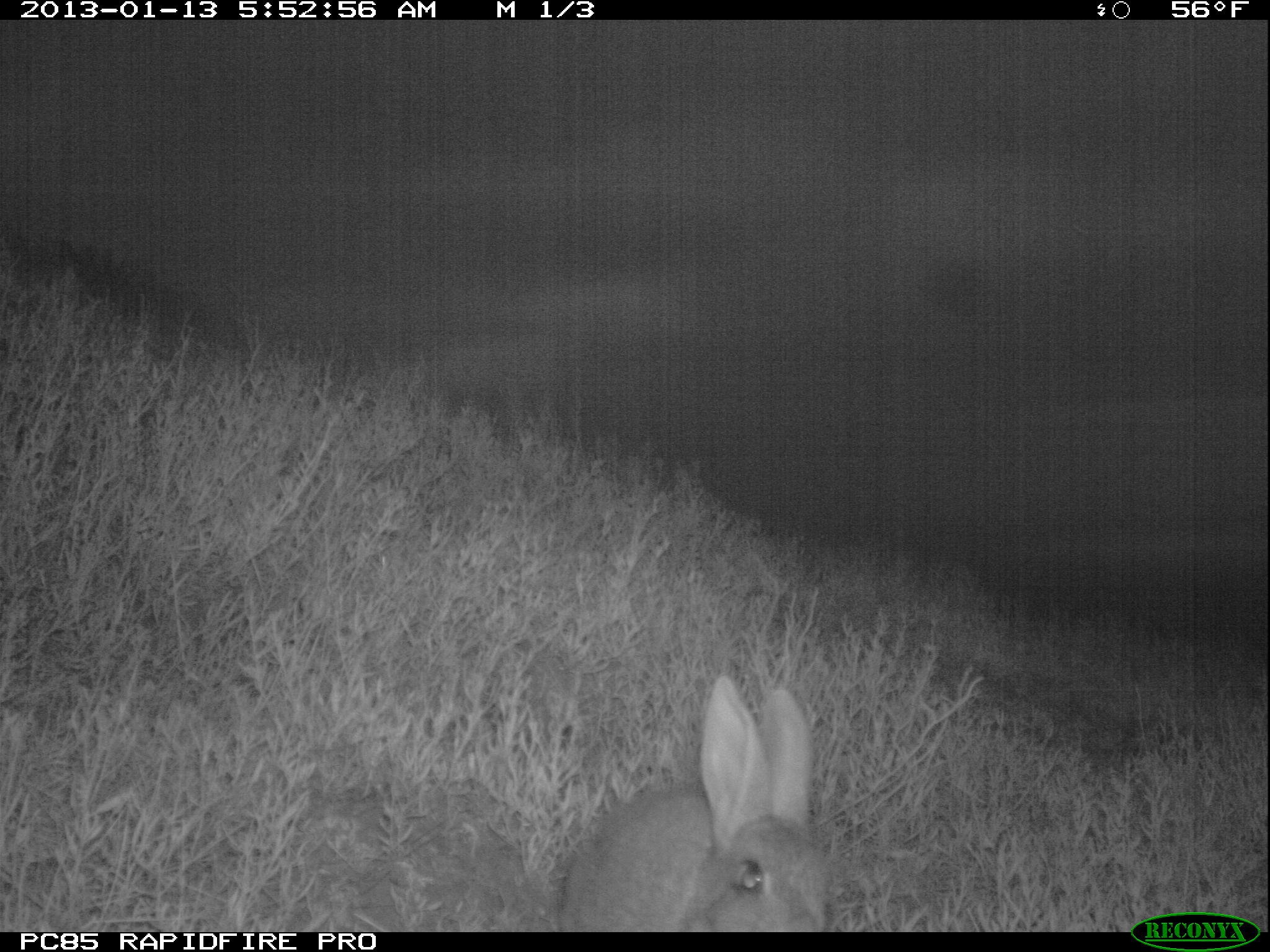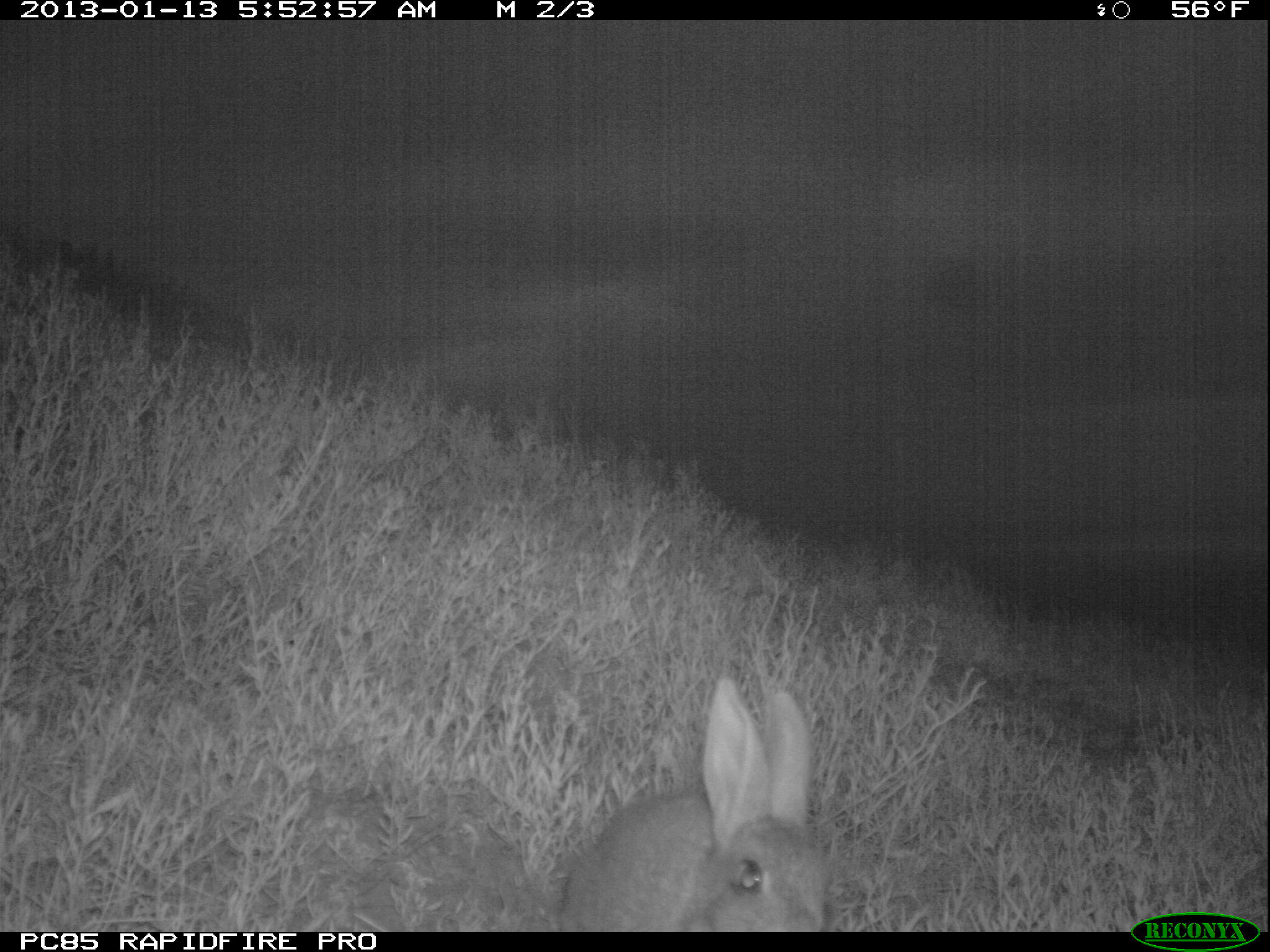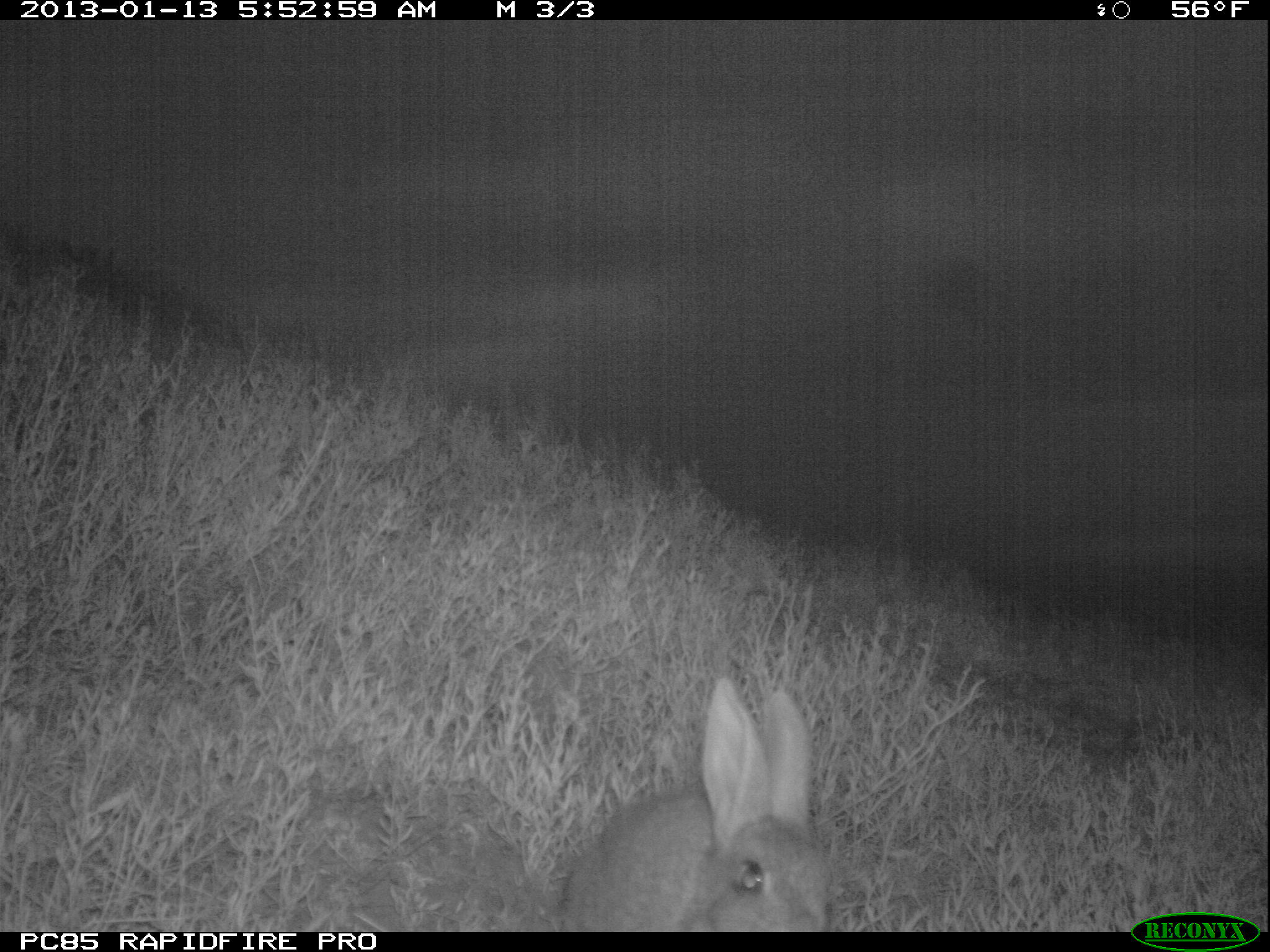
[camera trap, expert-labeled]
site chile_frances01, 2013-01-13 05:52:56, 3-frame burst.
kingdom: Animalia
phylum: Chordata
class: Mammalia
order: Lagomorpha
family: Leporidae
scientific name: Leporidae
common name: rabbits and hares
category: rabbit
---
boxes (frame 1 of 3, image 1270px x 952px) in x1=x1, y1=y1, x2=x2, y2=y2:
rabbit: x1=554, y1=676, x2=832, y2=933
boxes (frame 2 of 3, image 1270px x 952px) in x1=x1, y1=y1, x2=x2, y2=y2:
rabbit: x1=553, y1=676, x2=832, y2=933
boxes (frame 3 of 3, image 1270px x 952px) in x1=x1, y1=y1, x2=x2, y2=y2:
rabbit: x1=552, y1=677, x2=832, y2=933